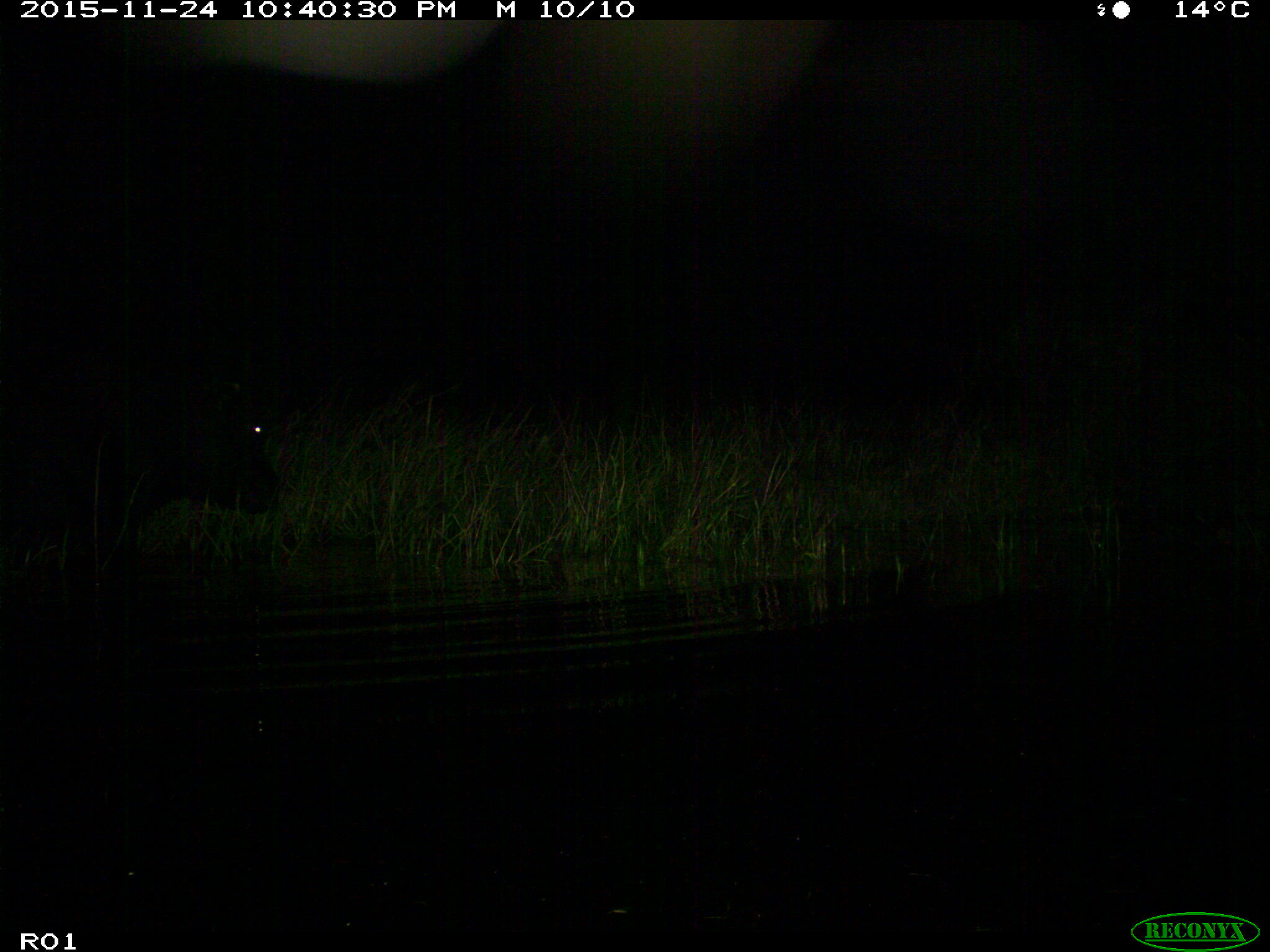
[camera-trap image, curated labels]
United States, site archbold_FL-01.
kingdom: Animalia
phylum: Chordata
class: Mammalia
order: Artiodactyla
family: Bovidae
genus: Bos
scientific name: Bos taurus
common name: domestic cow